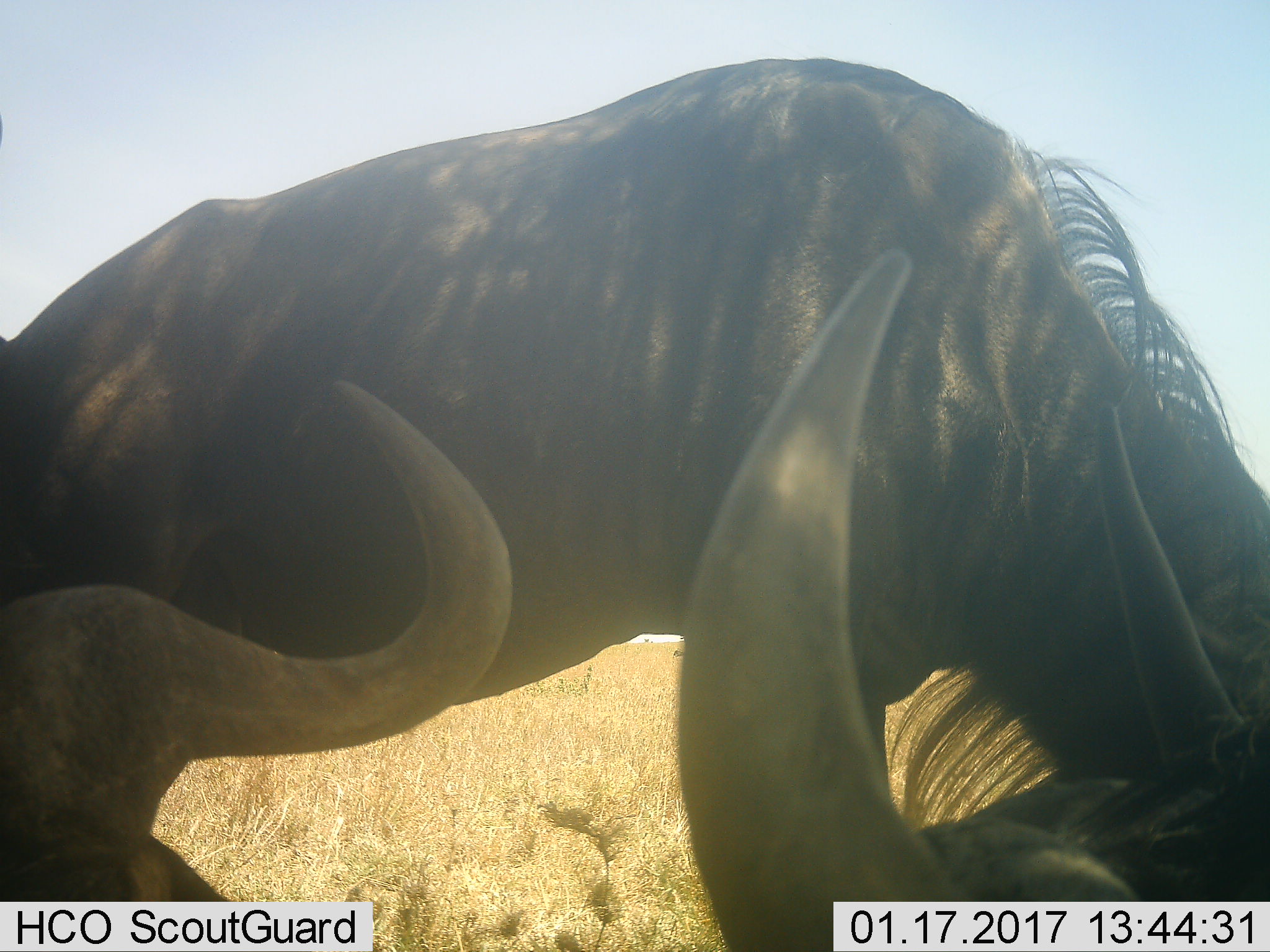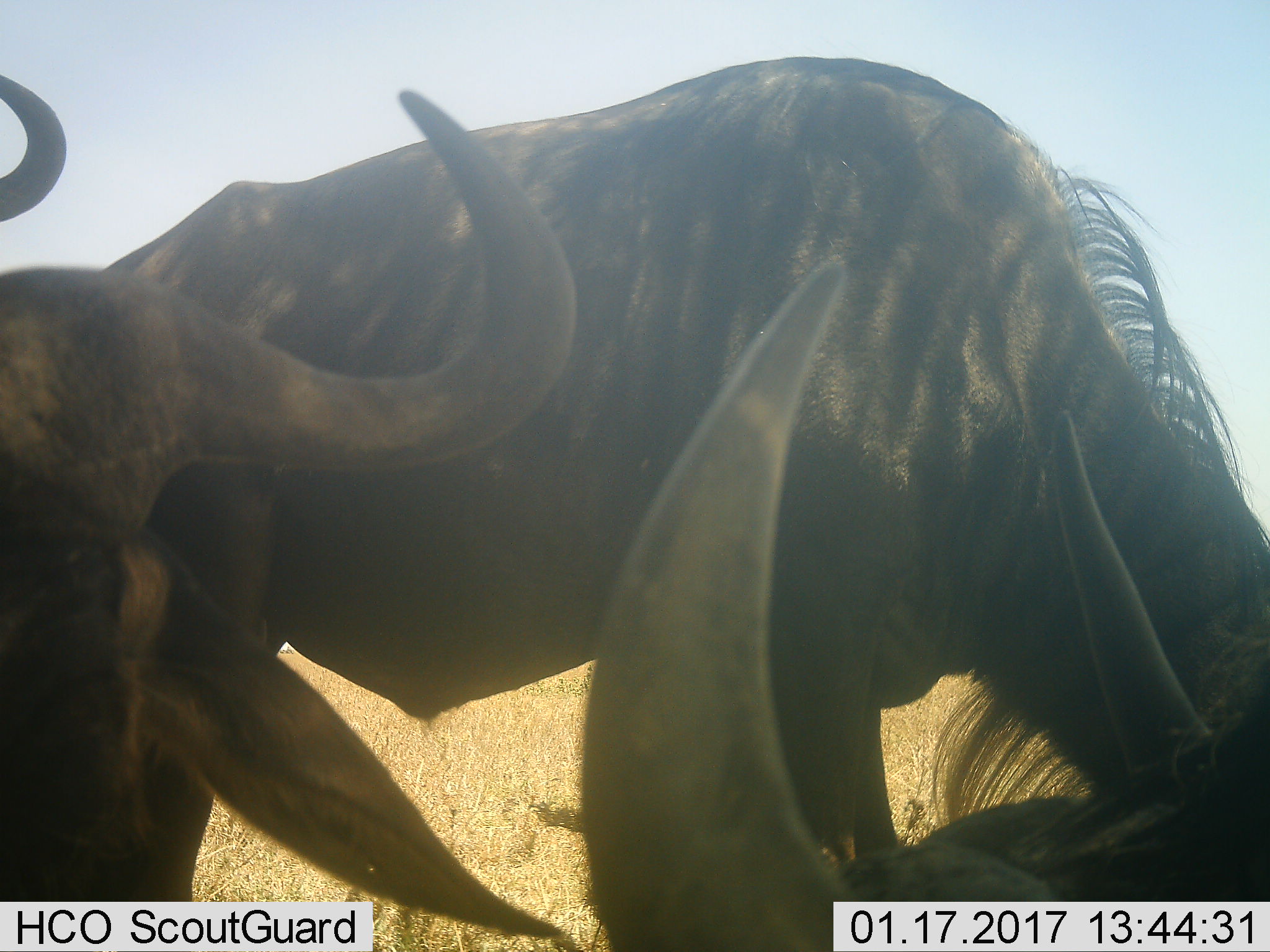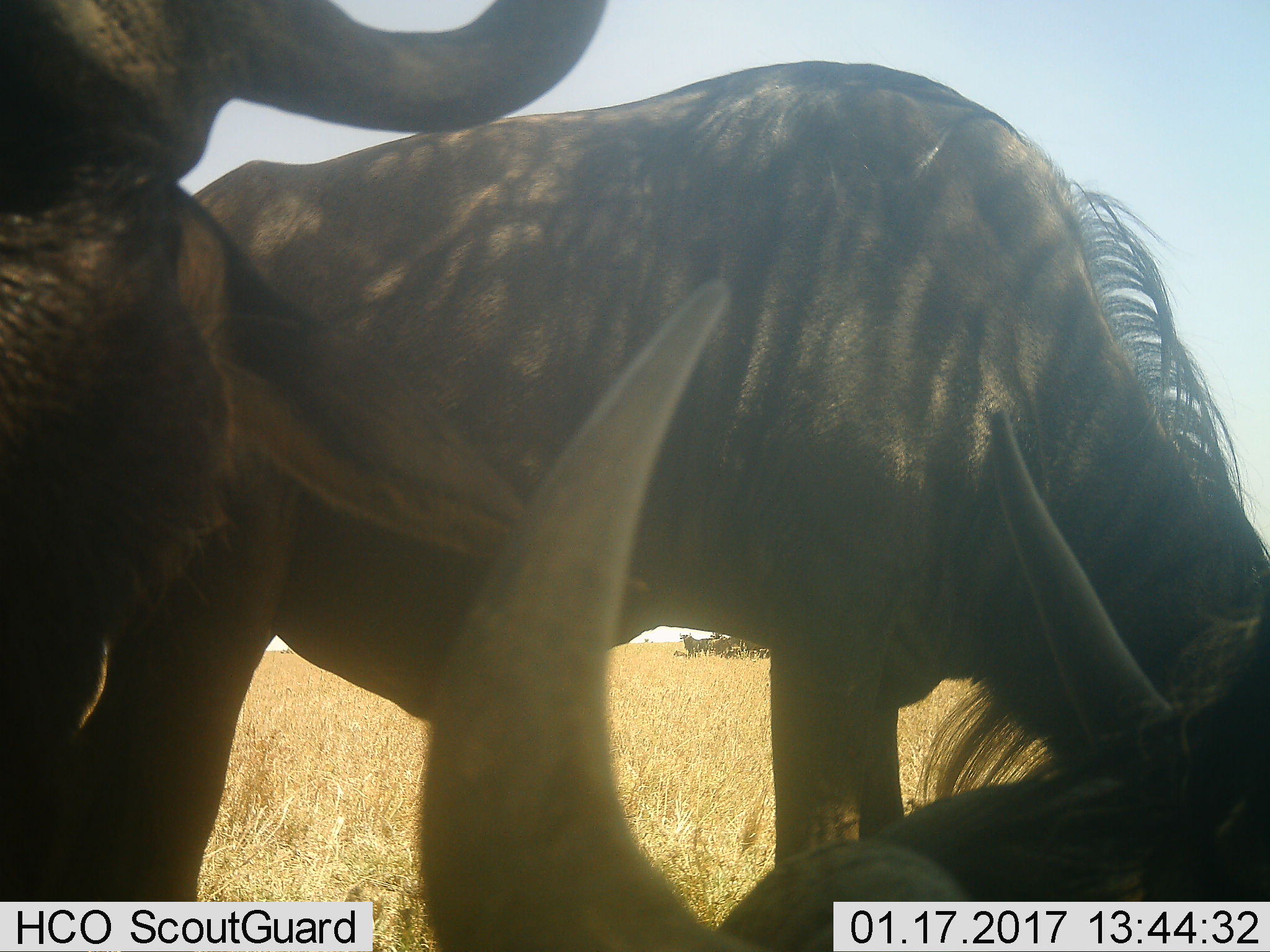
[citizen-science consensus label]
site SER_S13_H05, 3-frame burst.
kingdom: Animalia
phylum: Chordata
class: Mammalia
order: Artiodactyla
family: Bovidae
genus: Connochaetes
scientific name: Connochaetes taurinus taurinus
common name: blue wildebeest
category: wildebeestblue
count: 3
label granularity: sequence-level